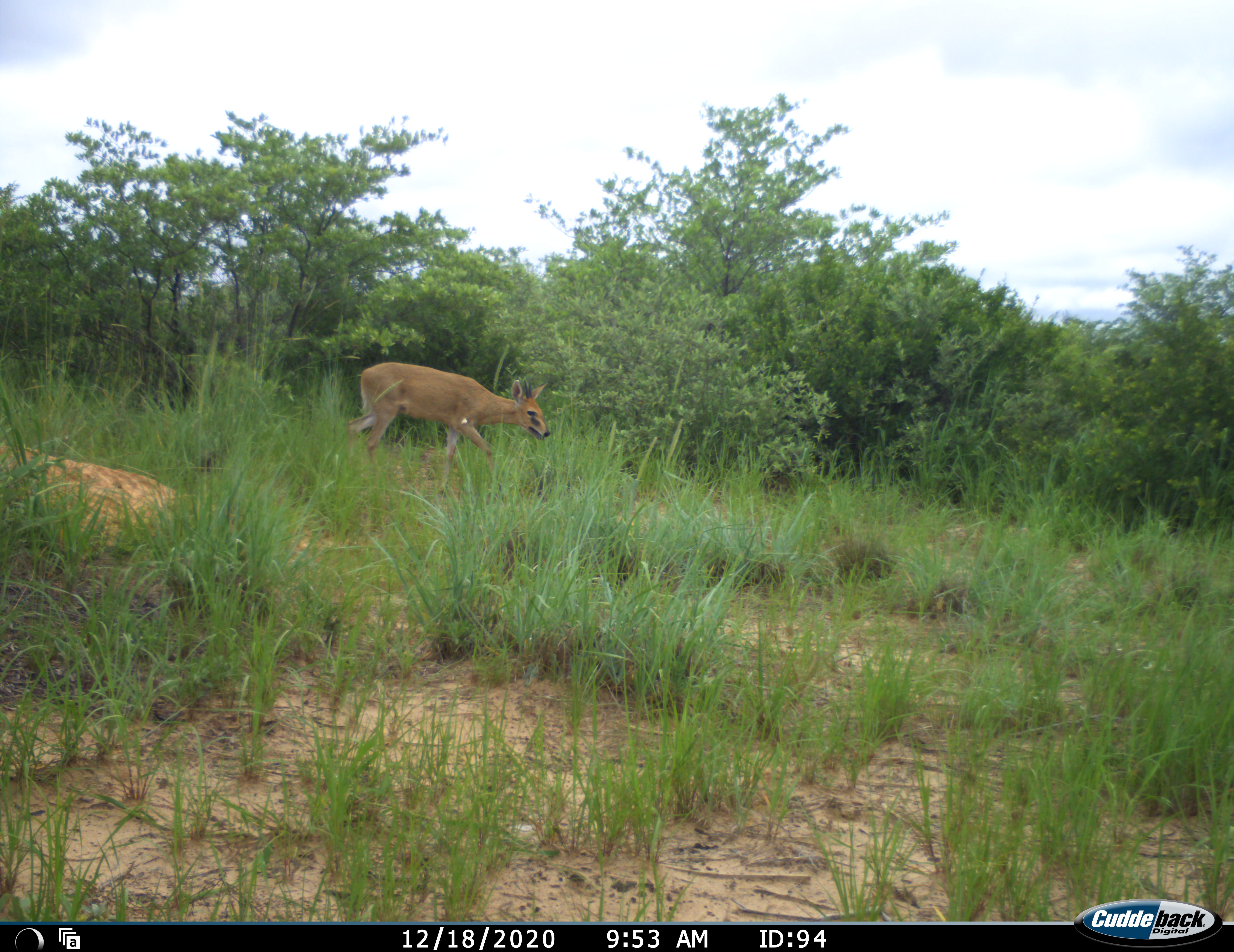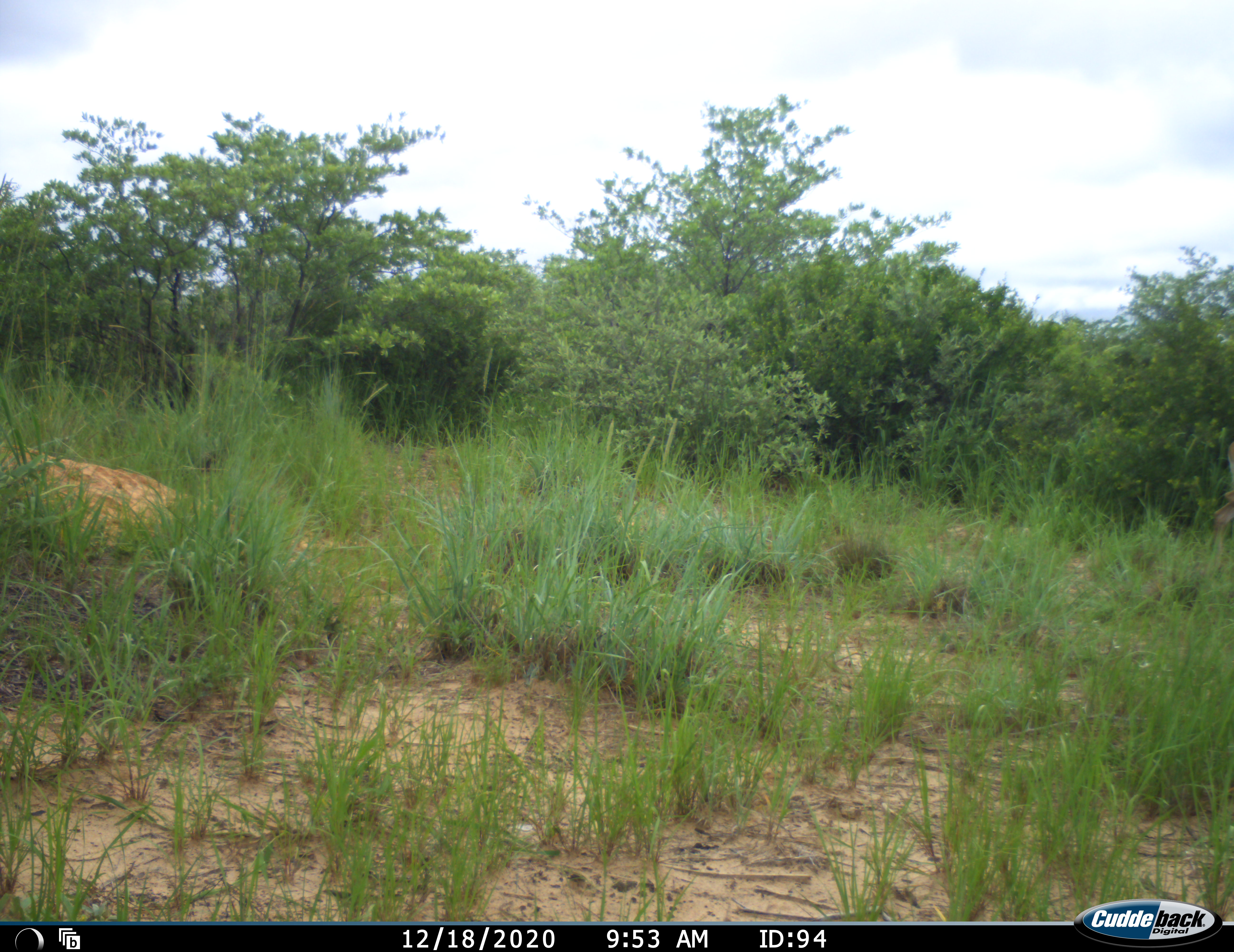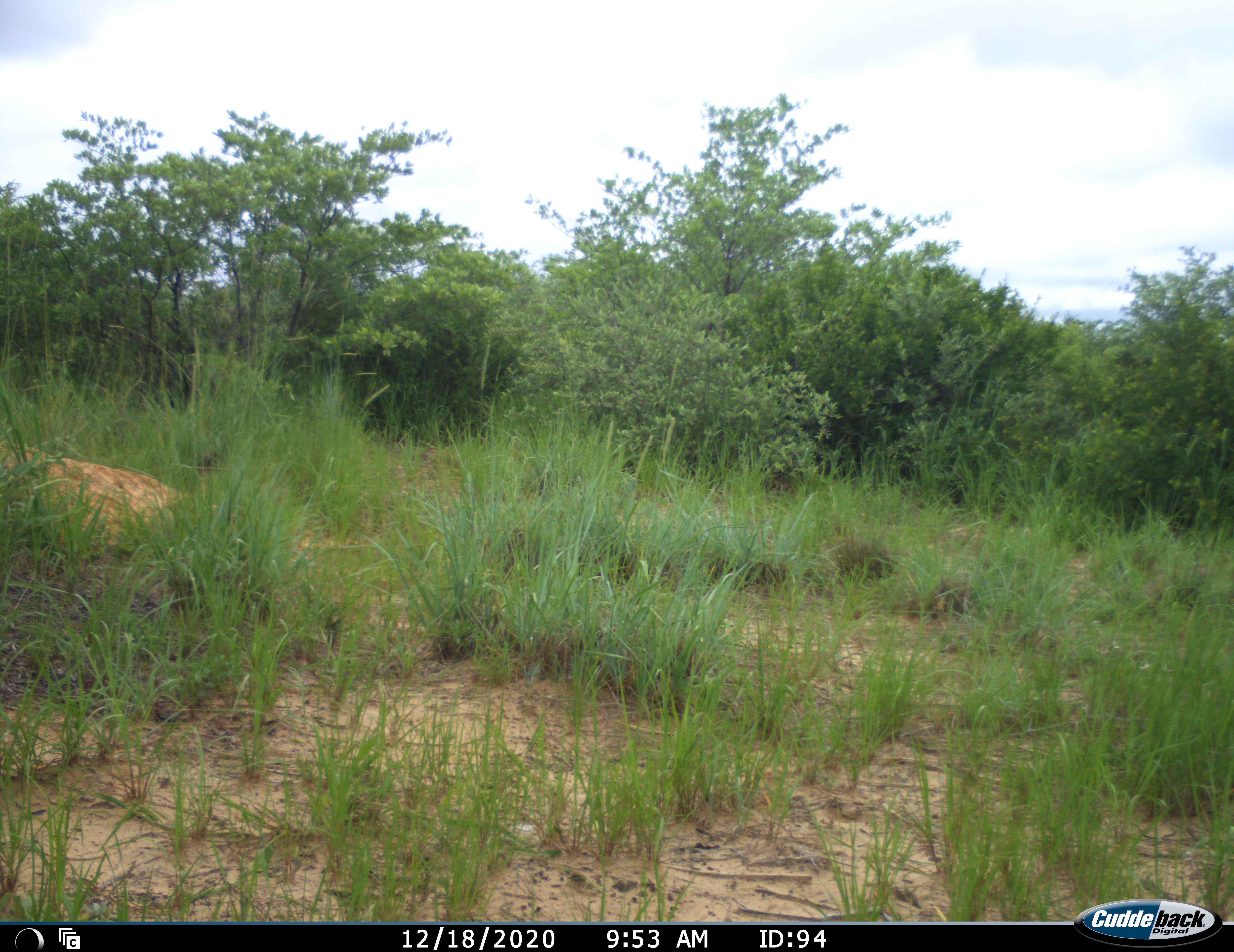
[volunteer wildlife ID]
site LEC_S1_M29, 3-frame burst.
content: unidentified animal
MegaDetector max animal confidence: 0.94